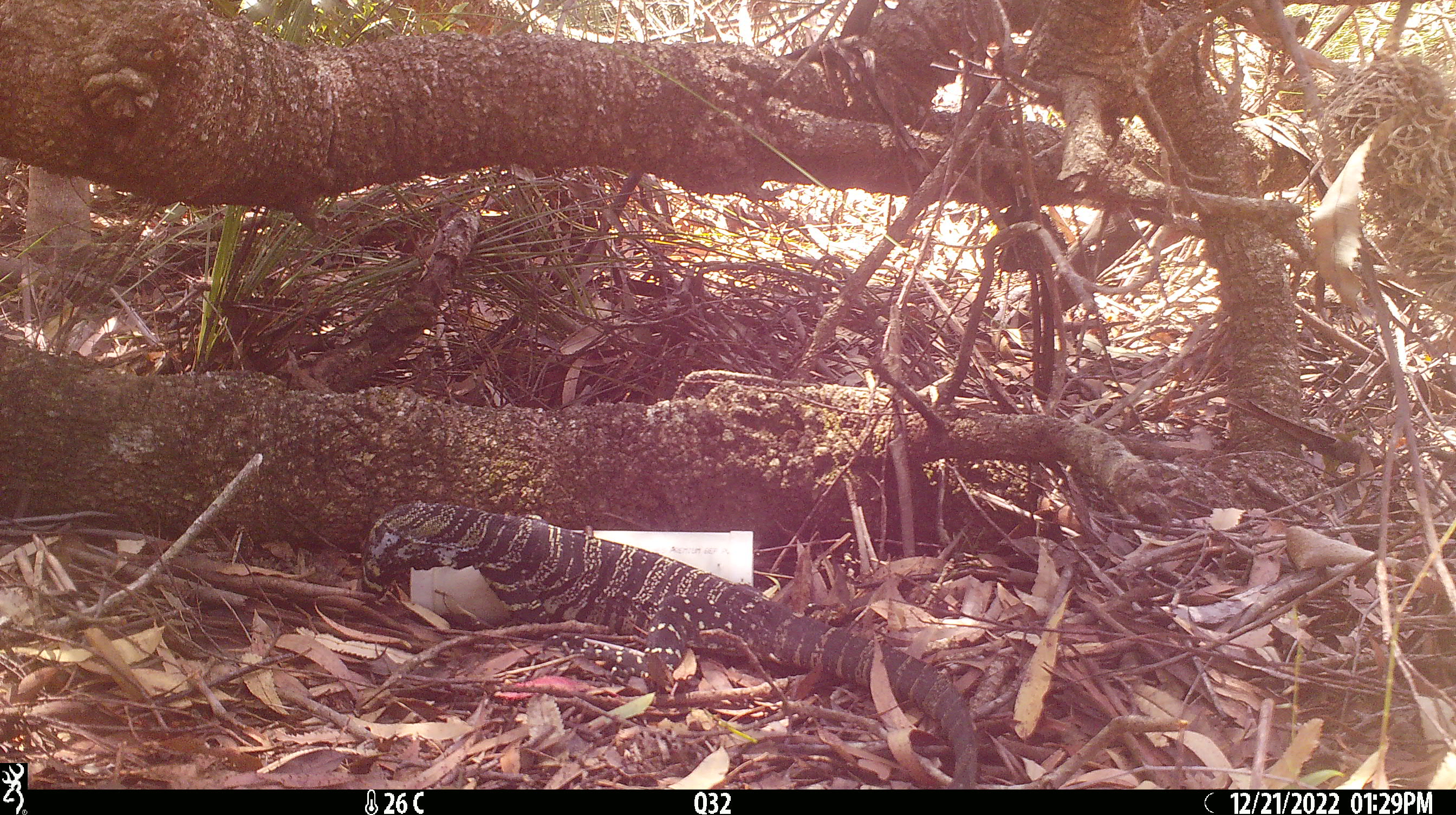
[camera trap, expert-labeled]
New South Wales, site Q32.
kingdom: Animalia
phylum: Chordata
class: Reptilia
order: Squamata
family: Varanidae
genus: Varanus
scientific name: Varanus varius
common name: lace monitor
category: goanna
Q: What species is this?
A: Goanna (lace monitor) (Varanus varius).